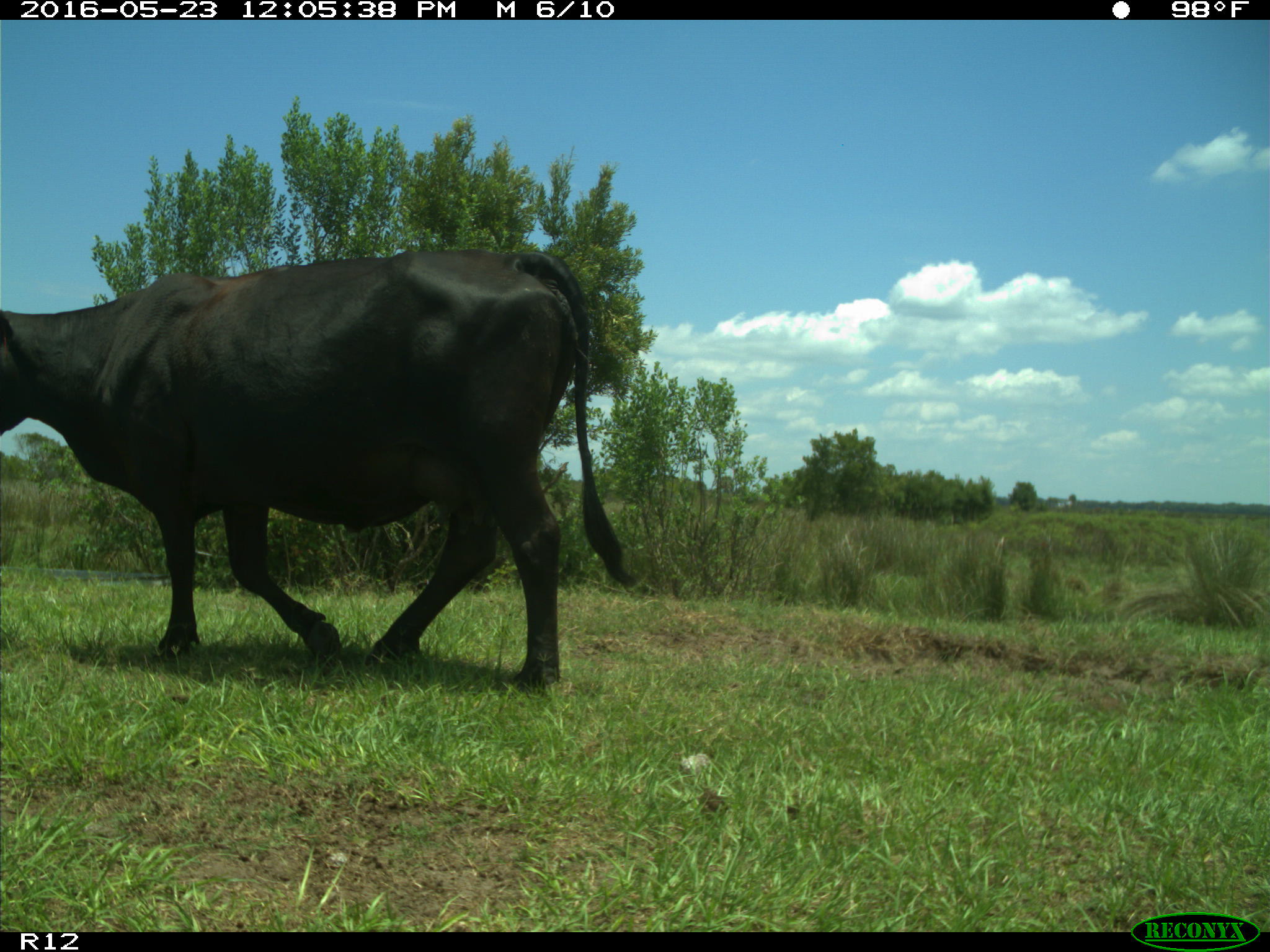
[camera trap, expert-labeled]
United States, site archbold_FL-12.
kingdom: Animalia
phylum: Chordata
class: Mammalia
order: Artiodactyla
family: Bovidae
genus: Bos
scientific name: Bos taurus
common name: domestic cow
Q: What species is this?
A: Bos taurus (domestic cow).